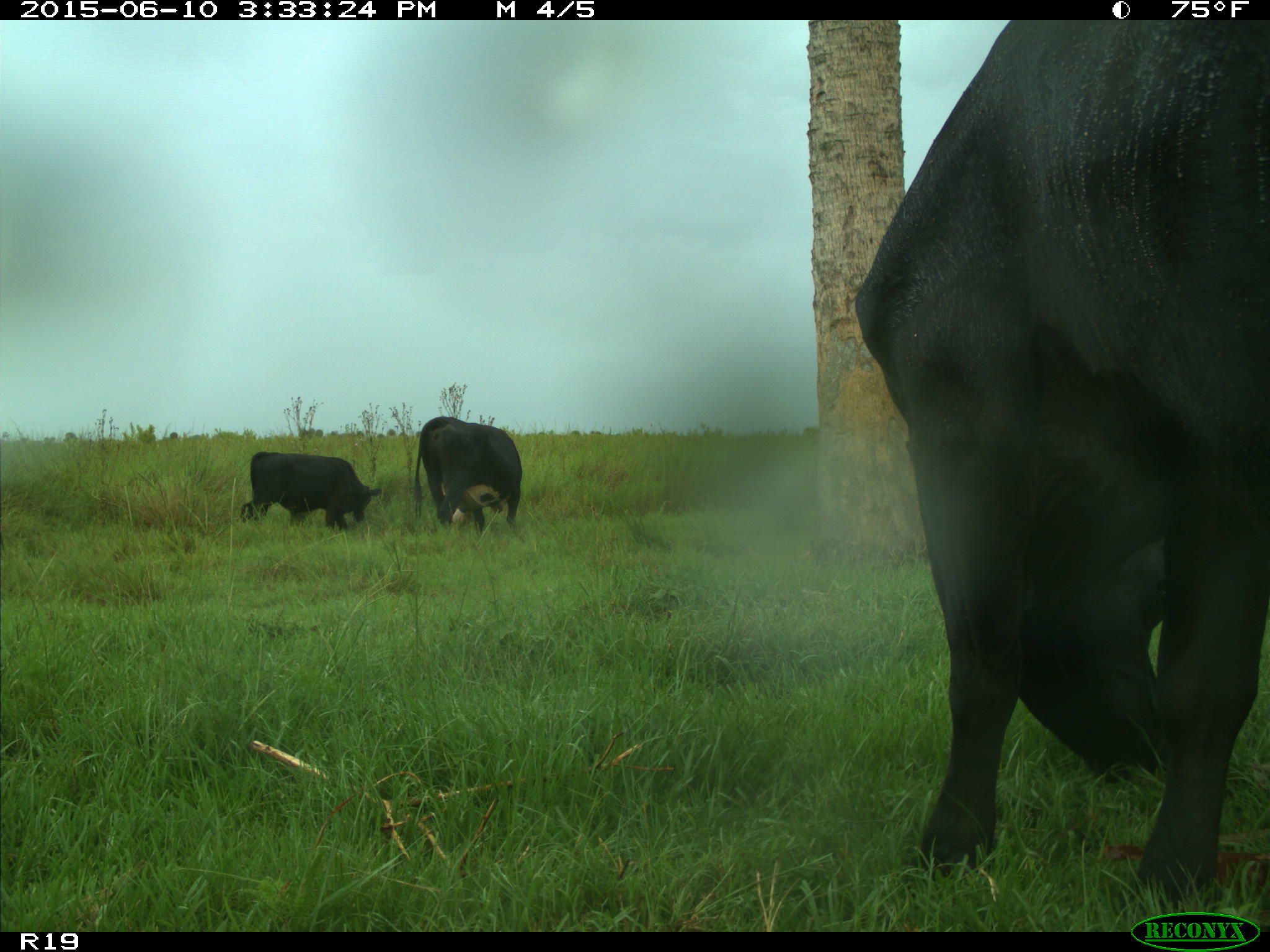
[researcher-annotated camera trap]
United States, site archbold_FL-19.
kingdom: Animalia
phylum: Chordata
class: Mammalia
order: Artiodactyla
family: Bovidae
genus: Bos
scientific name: Bos taurus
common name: domestic cow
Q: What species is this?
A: Bos taurus (domestic cow).